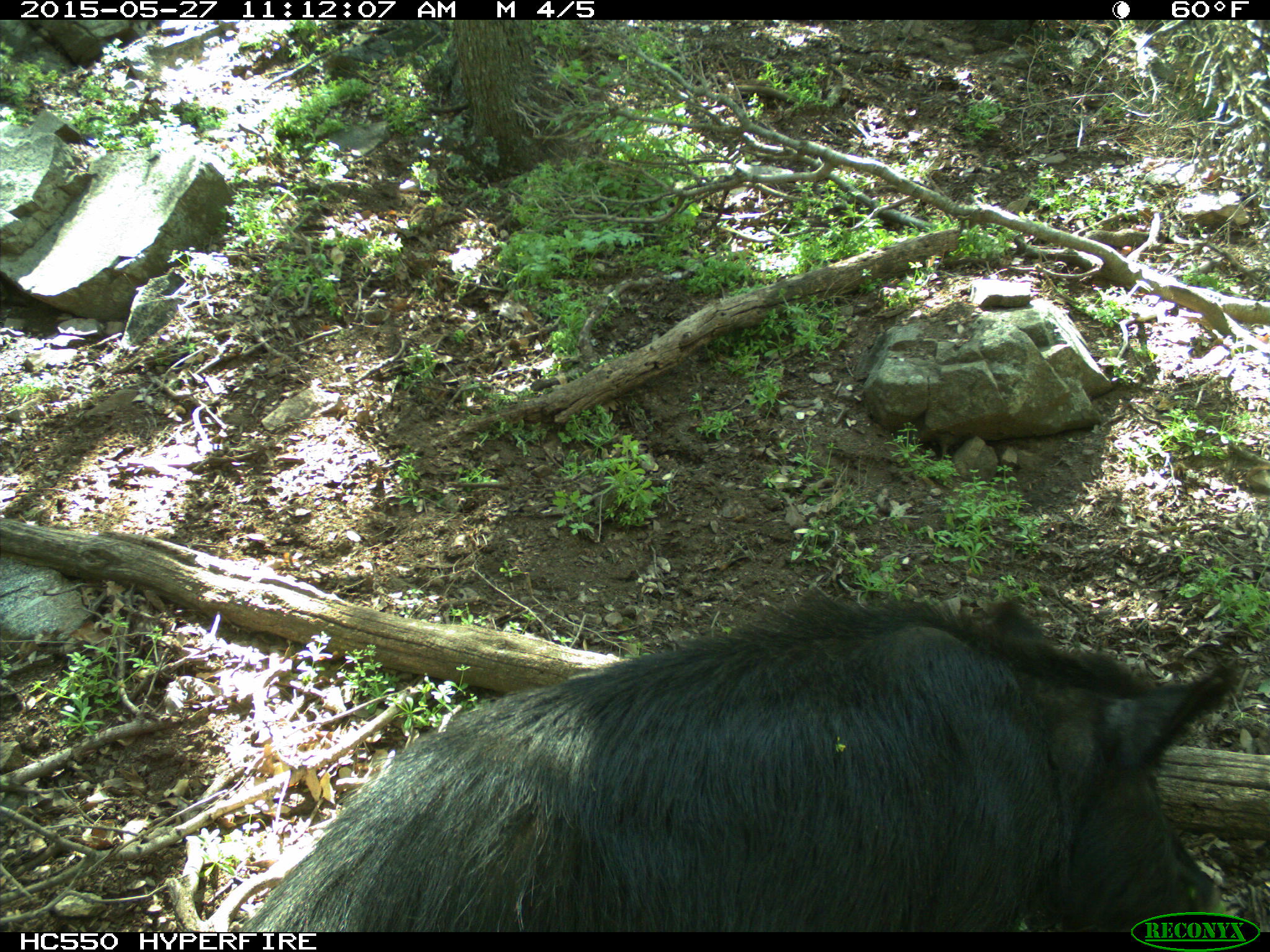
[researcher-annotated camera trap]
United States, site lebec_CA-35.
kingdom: Animalia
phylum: Chordata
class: Mammalia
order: Artiodactyla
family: Suidae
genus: Sus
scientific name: Sus scrofa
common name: wild boar